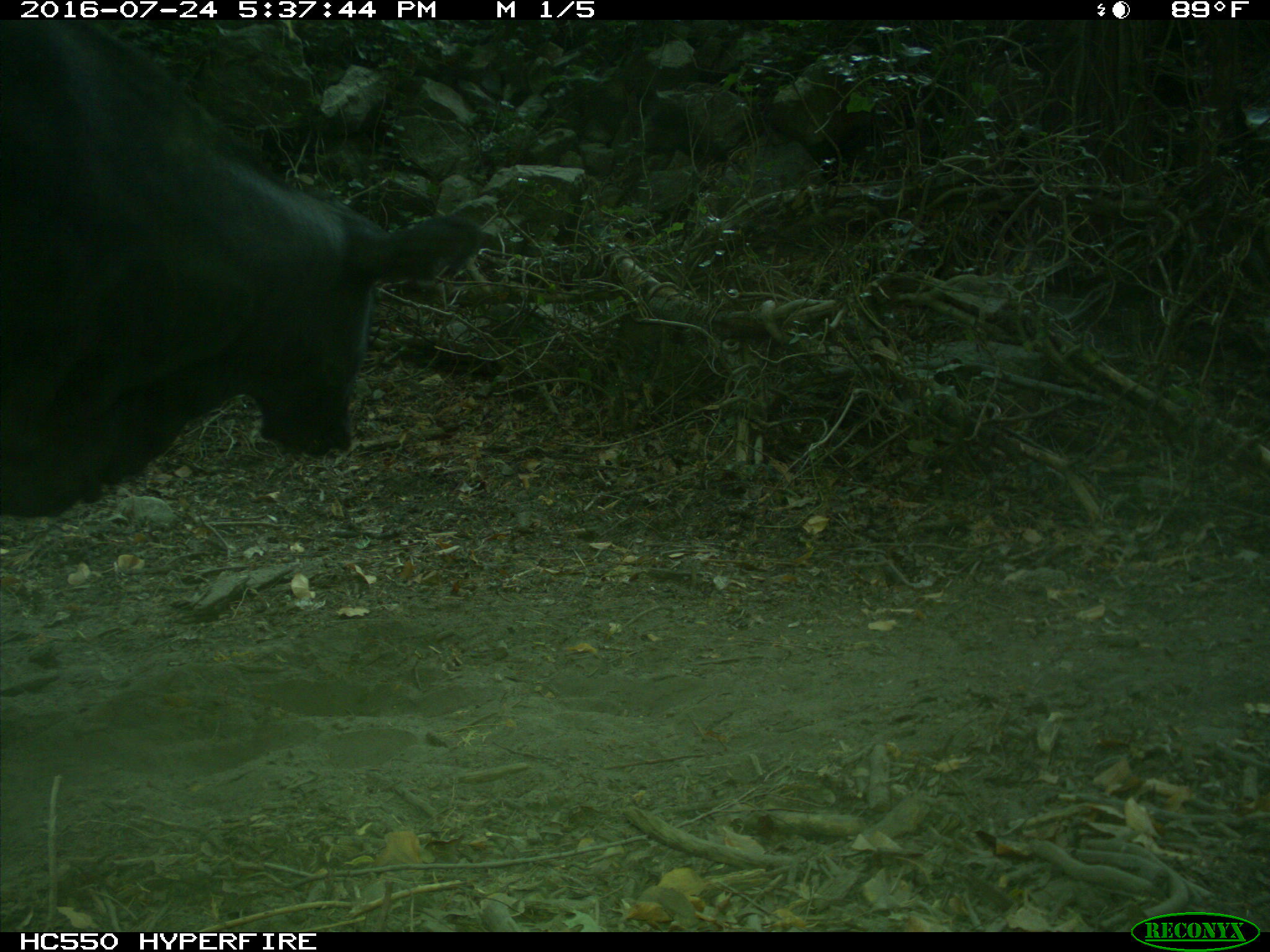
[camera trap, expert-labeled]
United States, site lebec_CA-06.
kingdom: Animalia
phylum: Chordata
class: Mammalia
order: Artiodactyla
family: Bovidae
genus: Bos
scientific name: Bos taurus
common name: domestic cow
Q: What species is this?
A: Bos taurus (domestic cow).